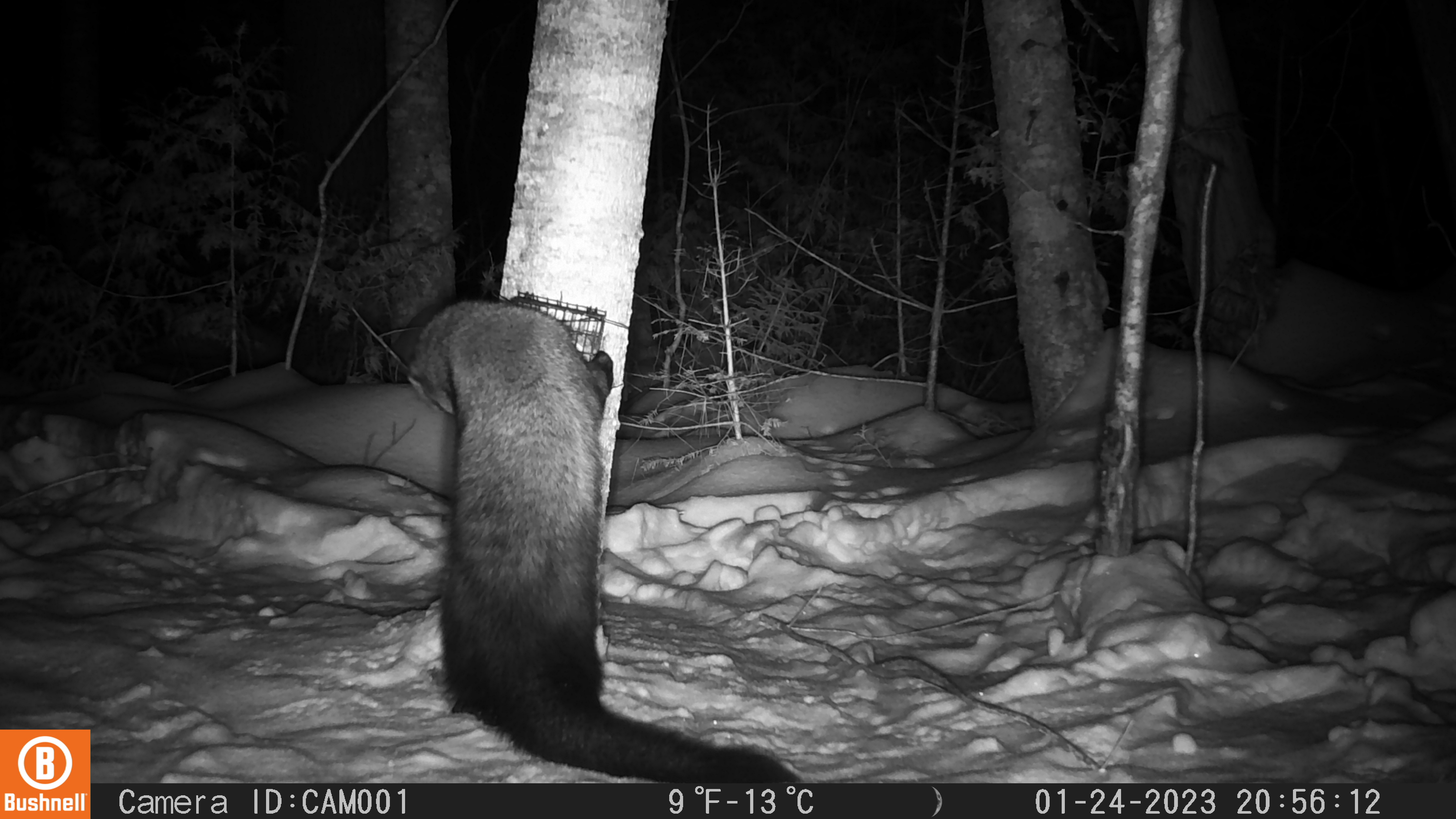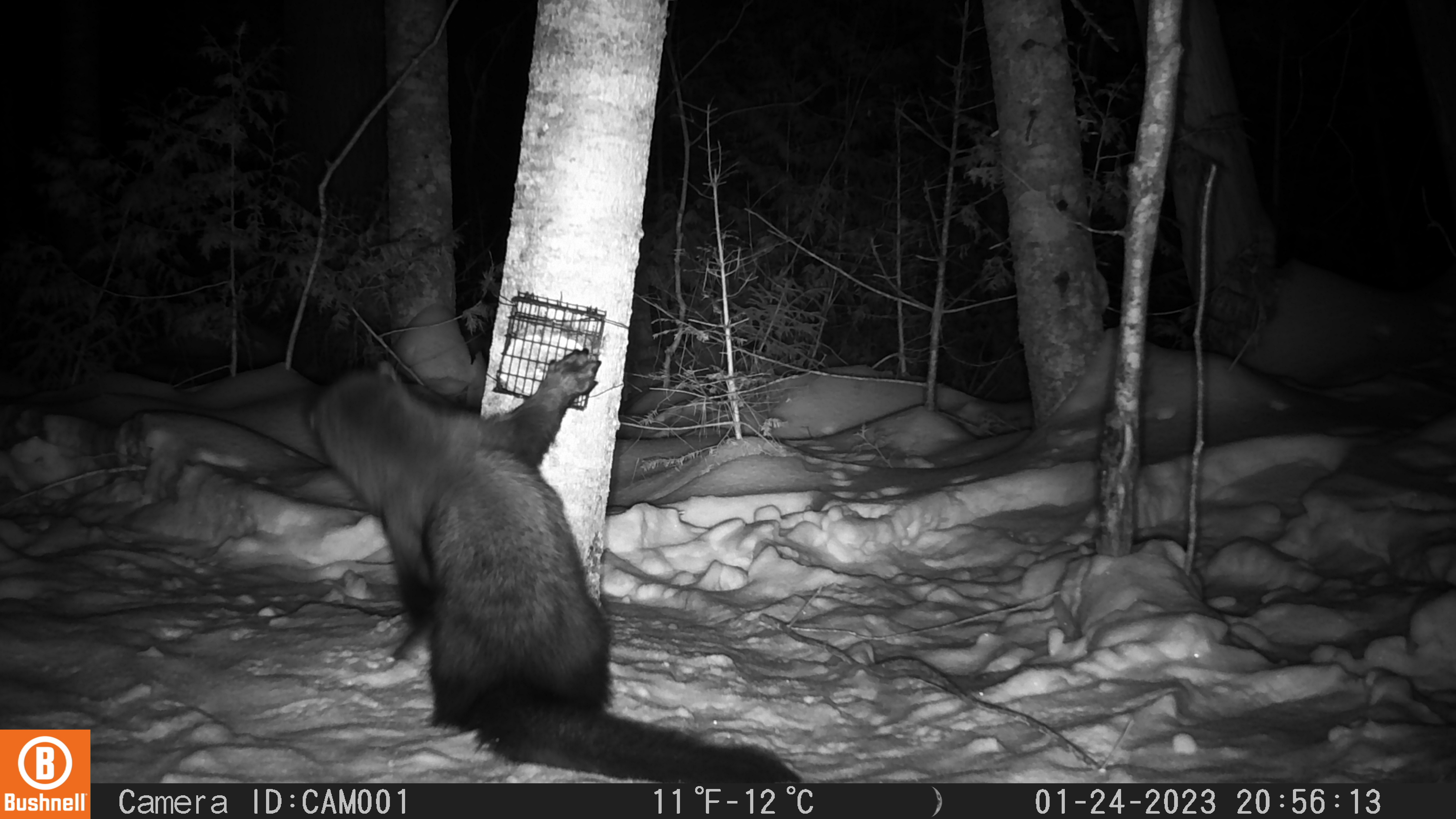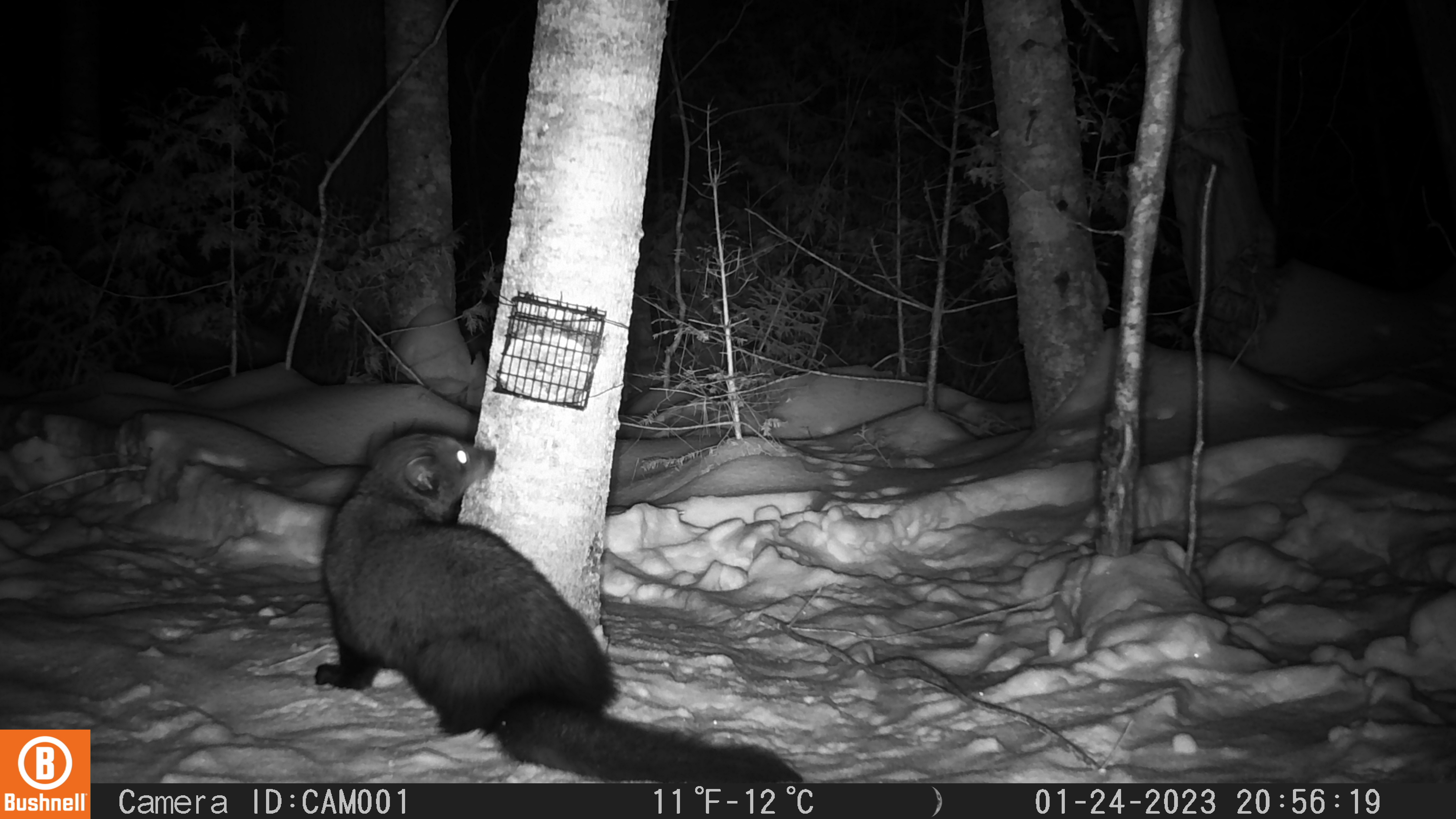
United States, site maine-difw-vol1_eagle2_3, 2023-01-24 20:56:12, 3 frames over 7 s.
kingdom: Animalia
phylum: Chordata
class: Mammalia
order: Carnivora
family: Mustelidae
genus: Pekania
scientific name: Pekania pennanti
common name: fisher